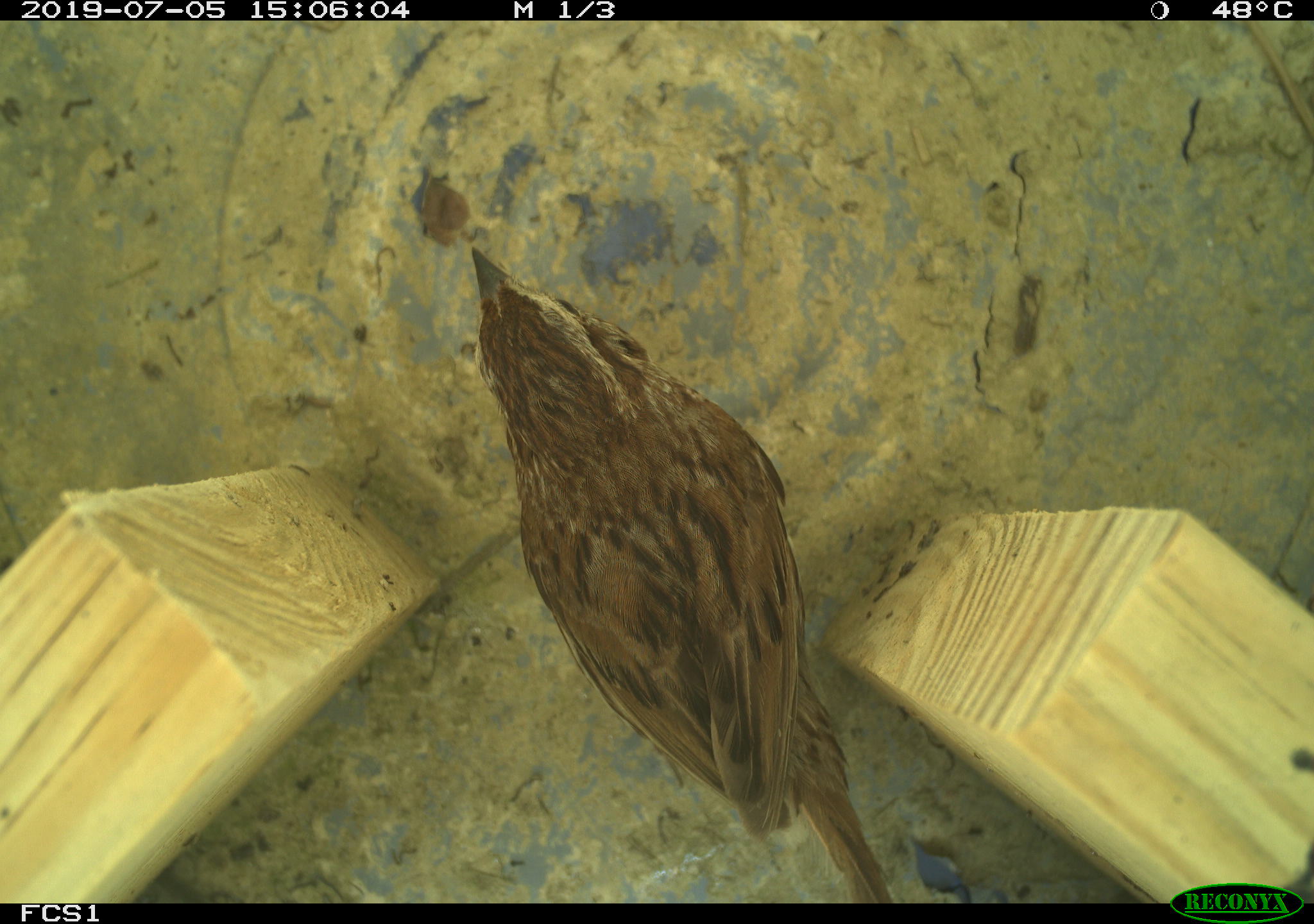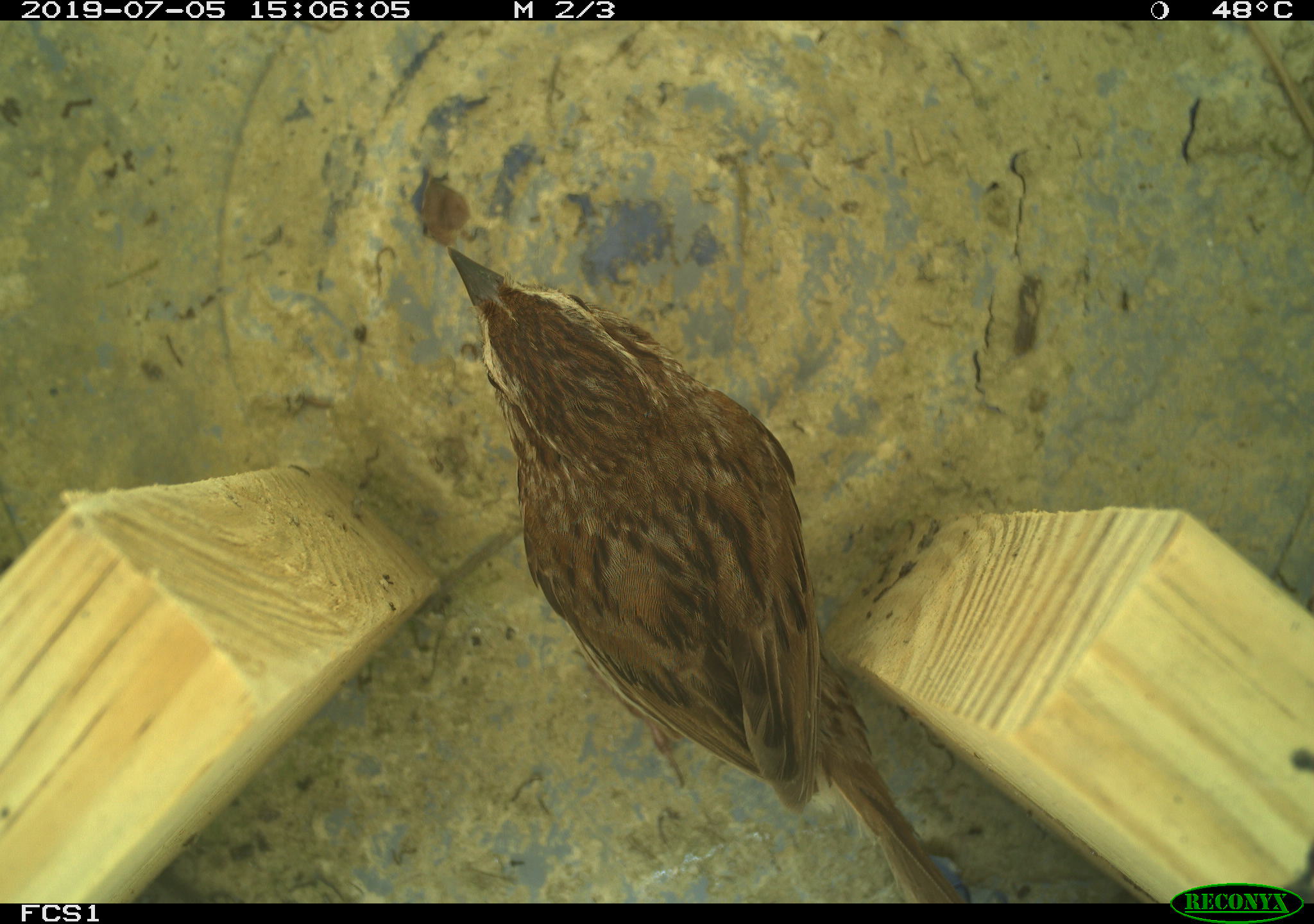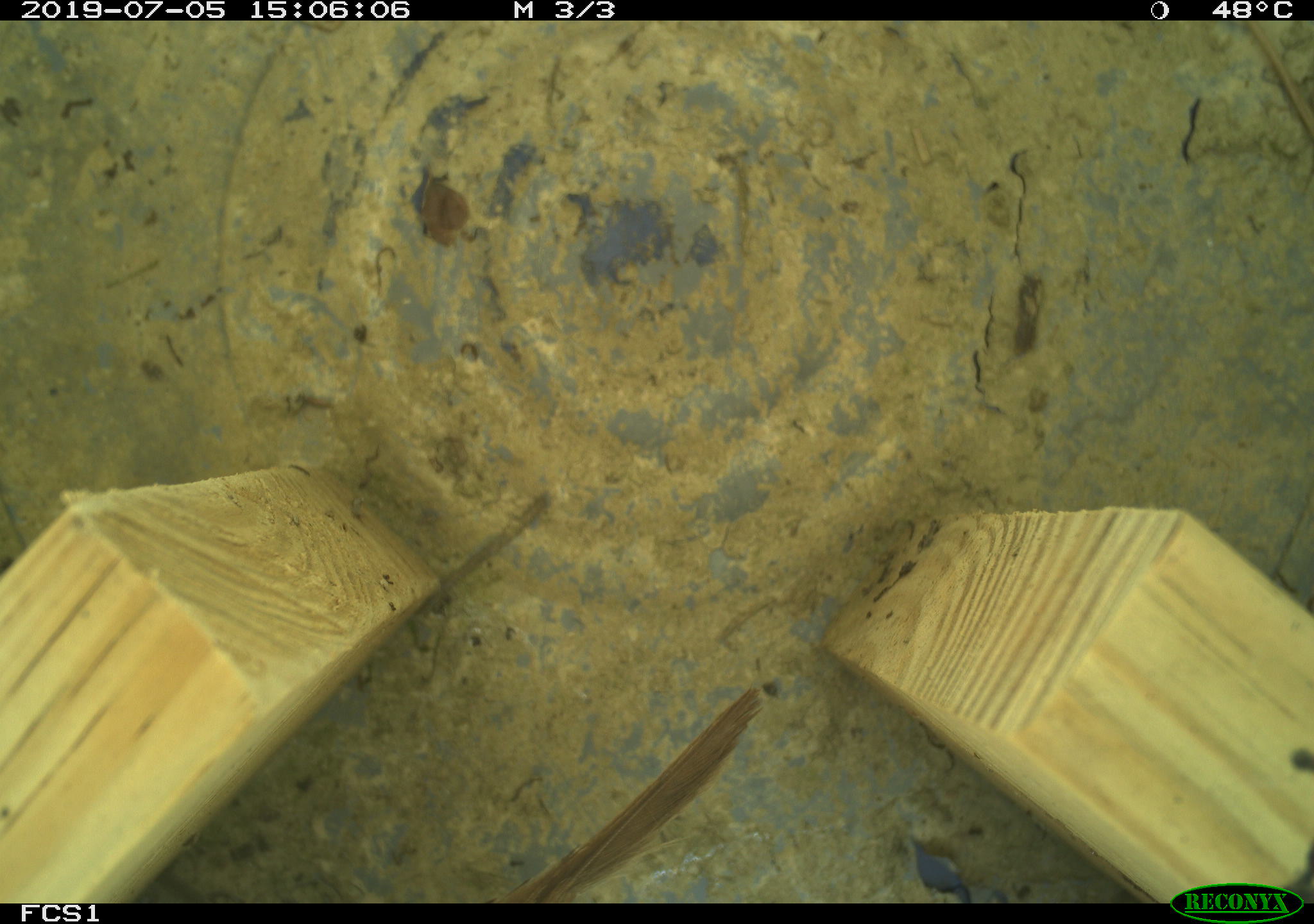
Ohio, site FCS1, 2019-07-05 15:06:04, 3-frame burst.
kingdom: Animalia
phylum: Chordata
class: Aves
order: Passeriformes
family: Passerellidae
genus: Melospiza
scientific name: Melospiza melodia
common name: song sparrow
Song sparrow (Melospiza melodia).